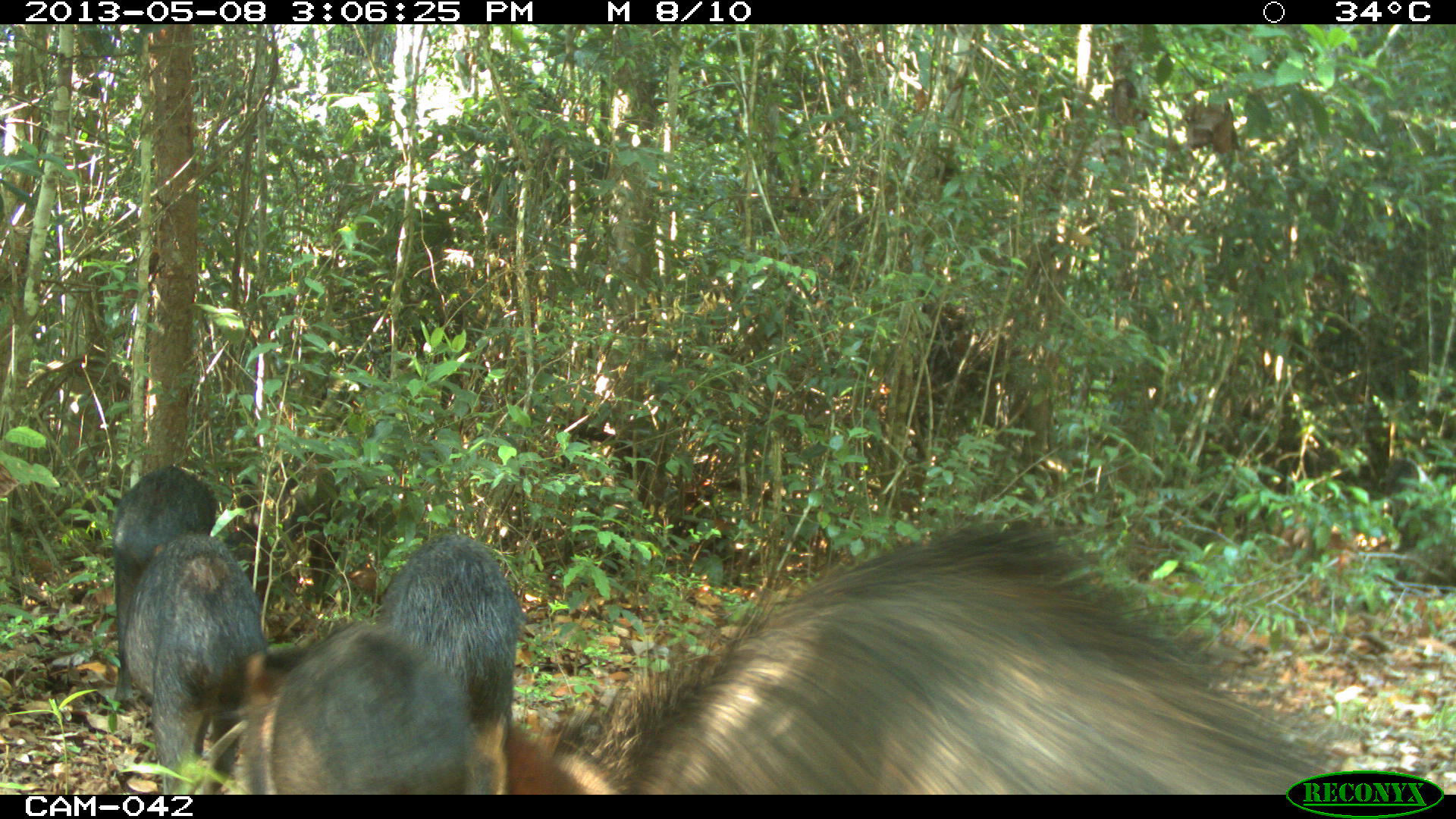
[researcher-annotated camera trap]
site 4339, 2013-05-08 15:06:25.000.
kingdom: Animalia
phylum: Chordata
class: Mammalia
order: Artiodactyla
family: Tayassuidae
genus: Tayassu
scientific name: Tayassu pecari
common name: white-lipped peccary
Tayassu pecari (white-lipped peccary), count 32.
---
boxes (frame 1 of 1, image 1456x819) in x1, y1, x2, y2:
tayassu pecari: 507, 513, 1334, 795; 228, 614, 478, 794; 374, 530, 522, 795; 120, 531, 263, 795; 111, 461, 217, 709